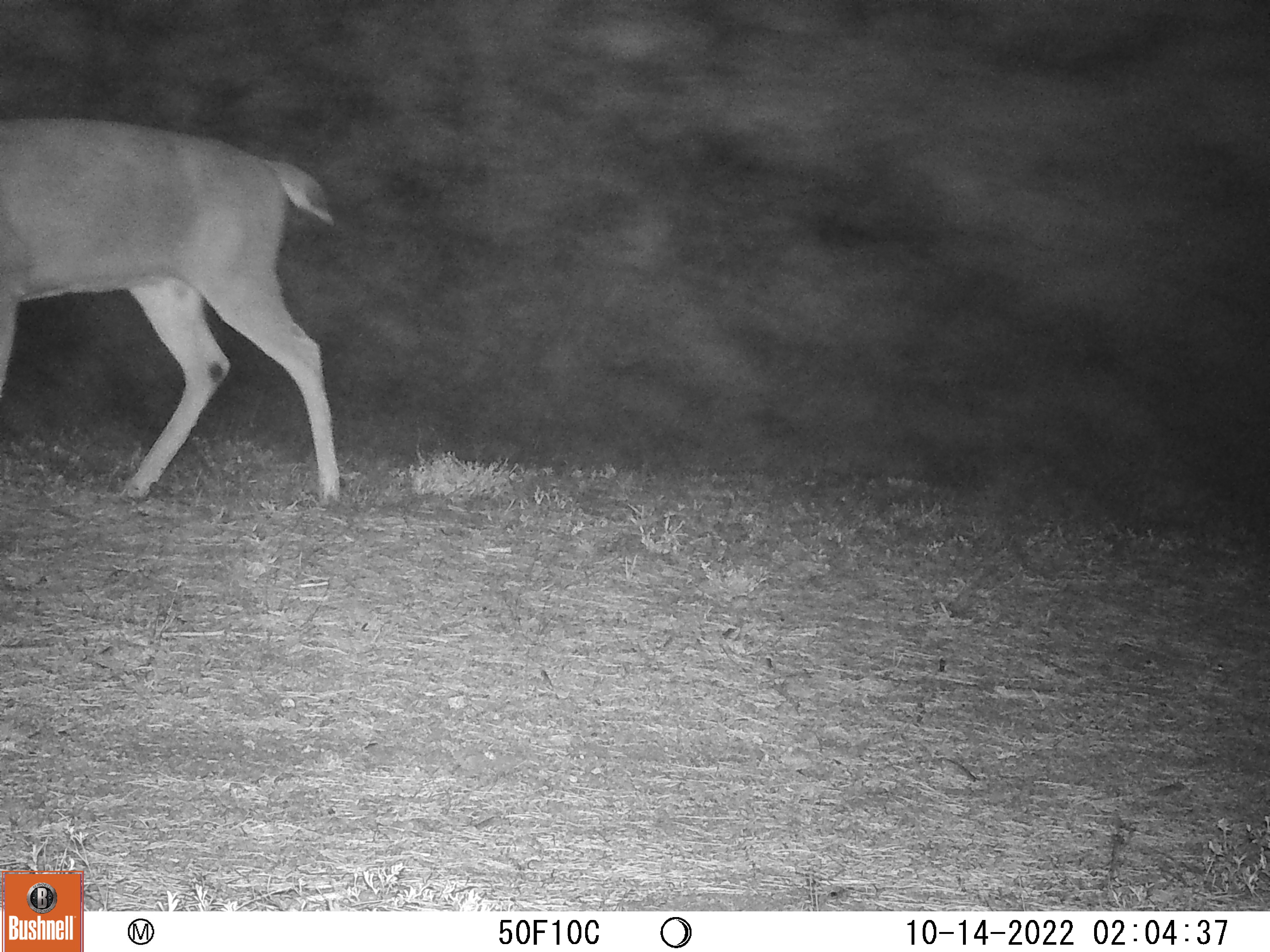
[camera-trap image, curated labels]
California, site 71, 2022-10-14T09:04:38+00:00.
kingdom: Animalia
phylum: Chordata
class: Mammalia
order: Artiodactyla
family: Cervidae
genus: Odocoileus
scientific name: Odocoileus hemionus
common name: mule deer